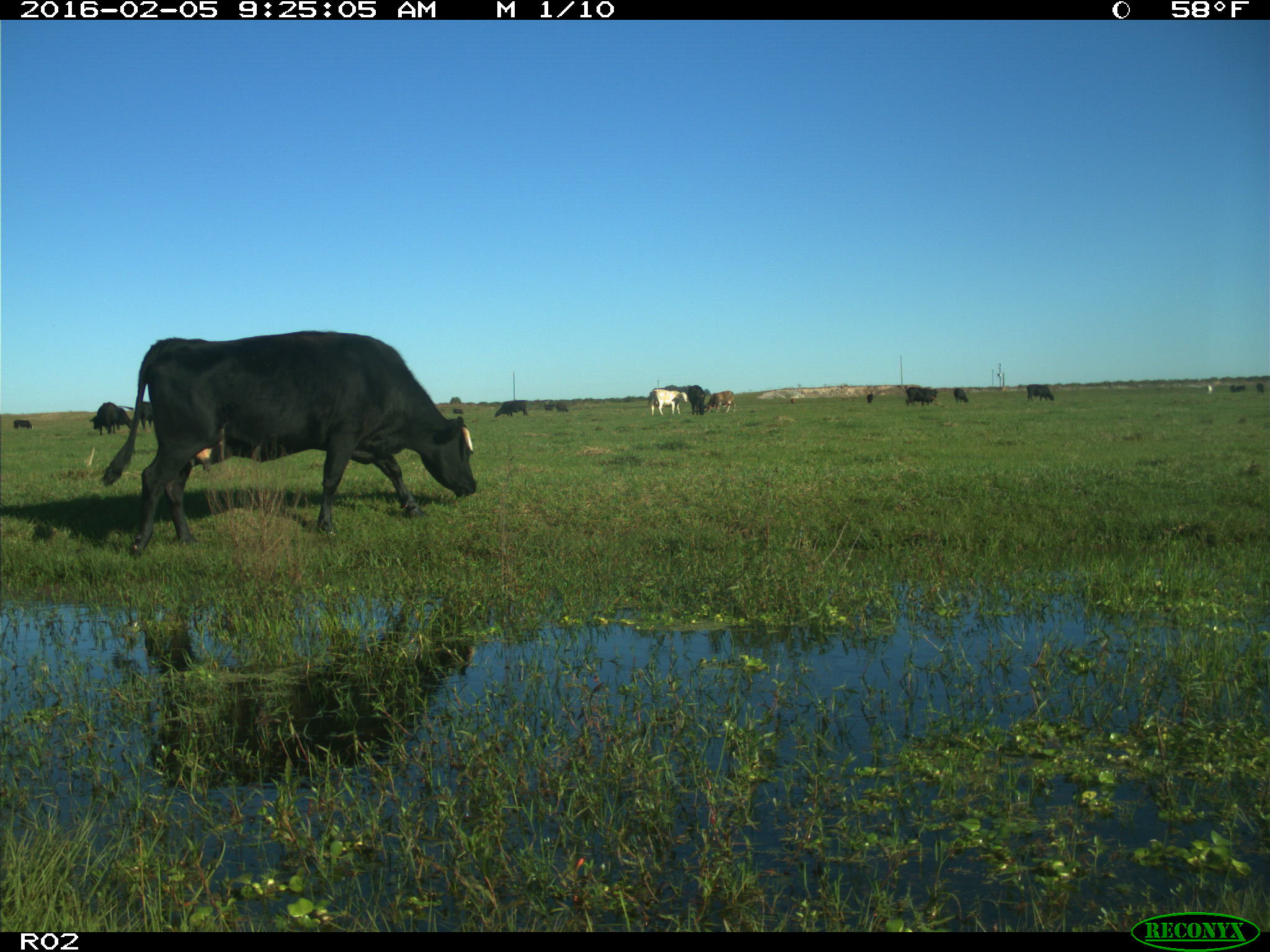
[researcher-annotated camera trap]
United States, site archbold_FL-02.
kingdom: Animalia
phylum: Chordata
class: Mammalia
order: Artiodactyla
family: Bovidae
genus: Bos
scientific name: Bos taurus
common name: domestic cow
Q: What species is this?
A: Bos taurus (domestic cow).